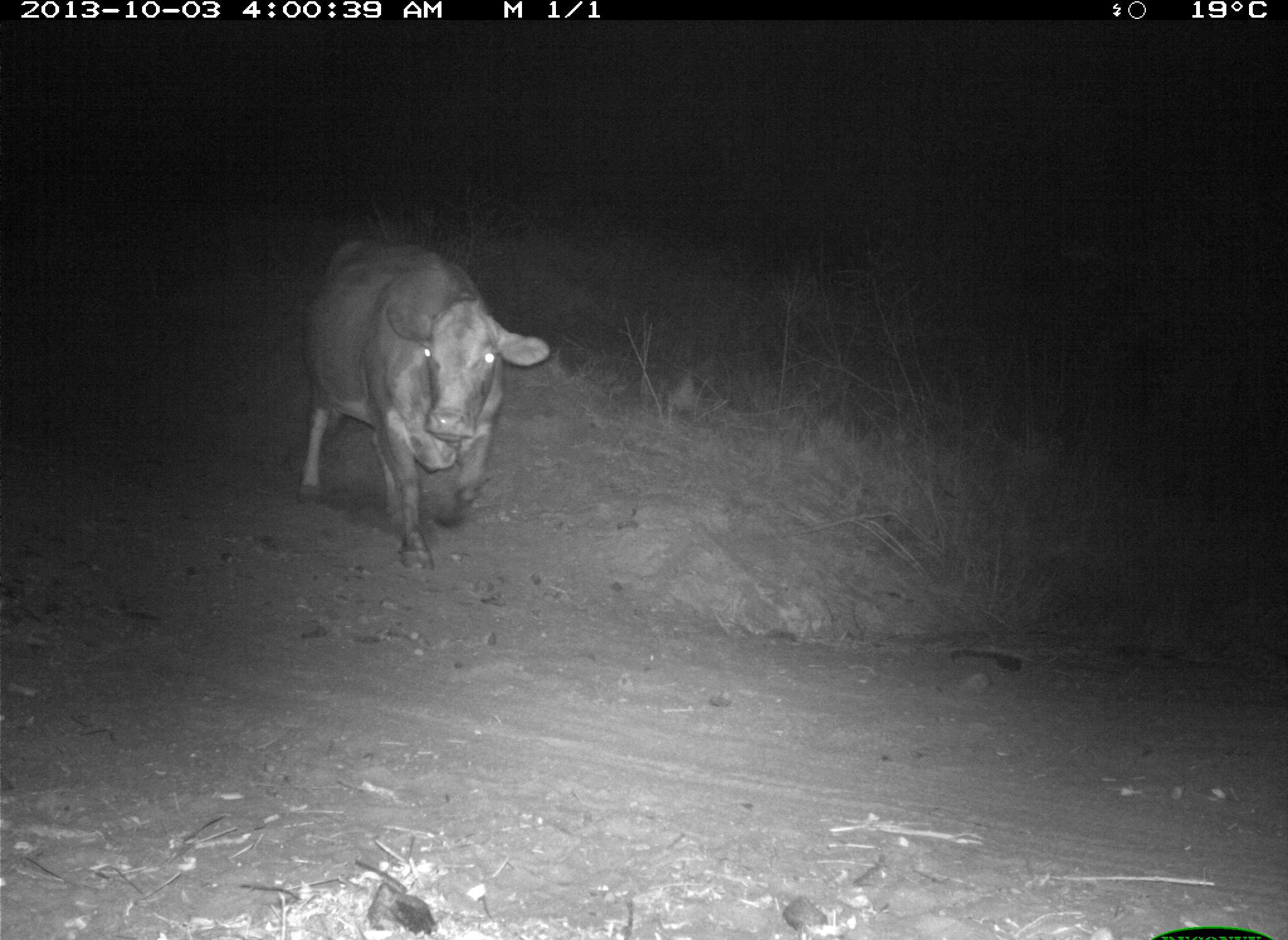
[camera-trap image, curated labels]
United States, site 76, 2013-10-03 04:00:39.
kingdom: Animalia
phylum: Chordata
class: Mammalia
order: Artiodactyla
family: Bovidae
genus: Bos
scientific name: Bos taurus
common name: cow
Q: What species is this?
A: Cow (Bos taurus).